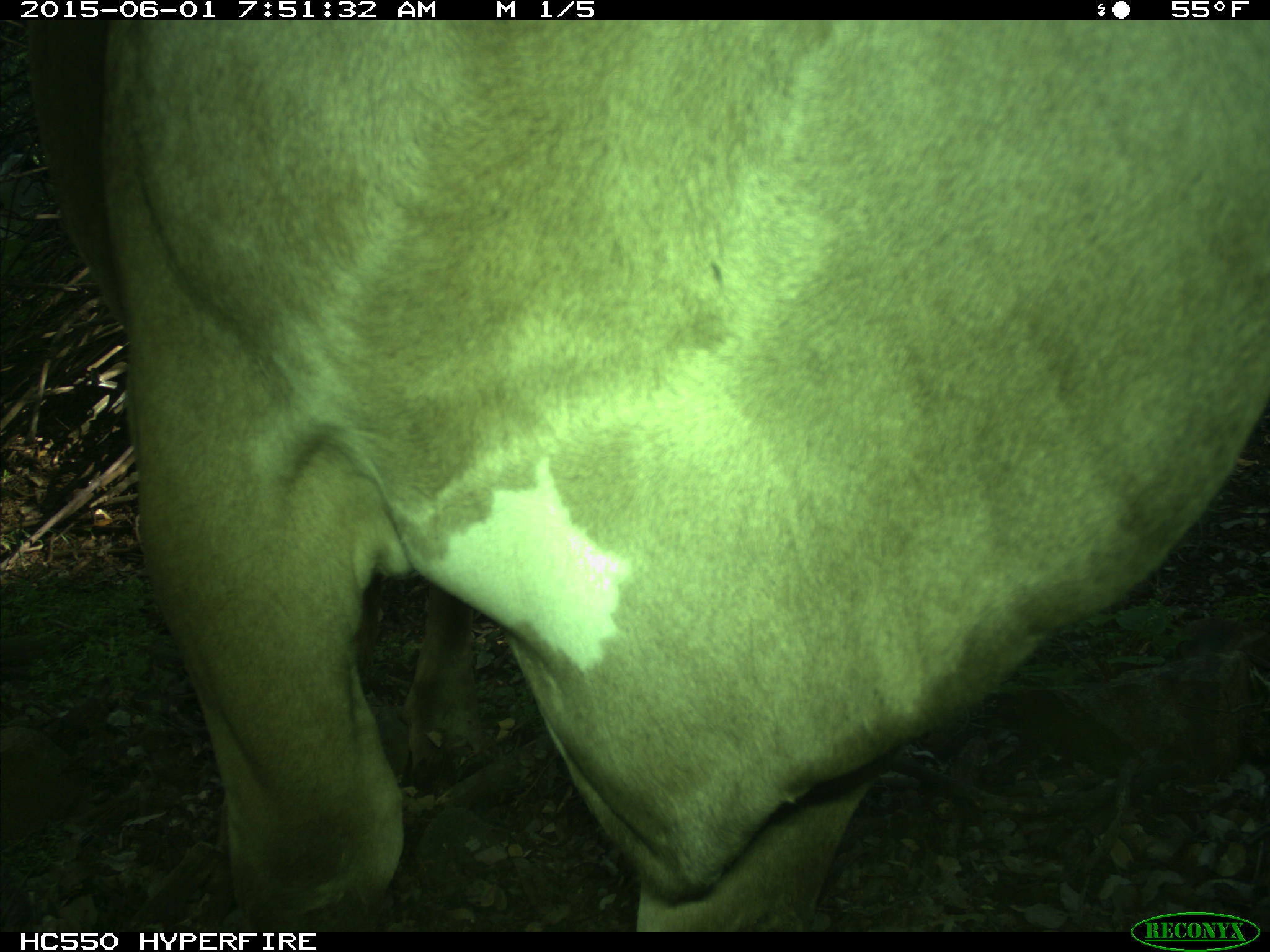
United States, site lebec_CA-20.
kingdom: Animalia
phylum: Chordata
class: Mammalia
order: Artiodactyla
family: Bovidae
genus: Bos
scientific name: Bos taurus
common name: domestic cow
Bos taurus (domestic cow).